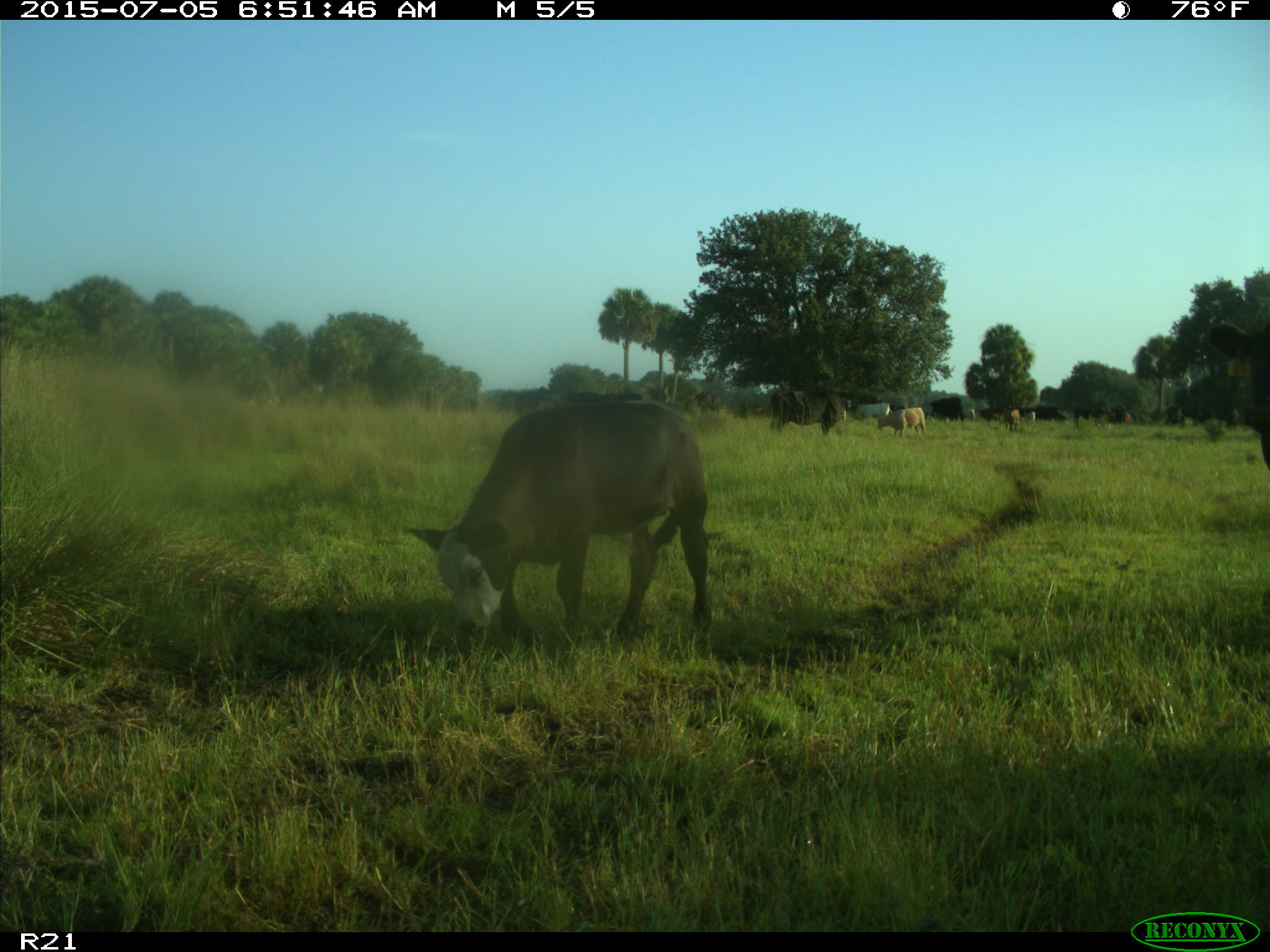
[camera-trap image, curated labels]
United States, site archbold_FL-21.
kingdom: Animalia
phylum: Chordata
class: Mammalia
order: Artiodactyla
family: Bovidae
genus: Bos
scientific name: Bos taurus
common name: domestic cow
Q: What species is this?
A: Bos taurus (domestic cow).